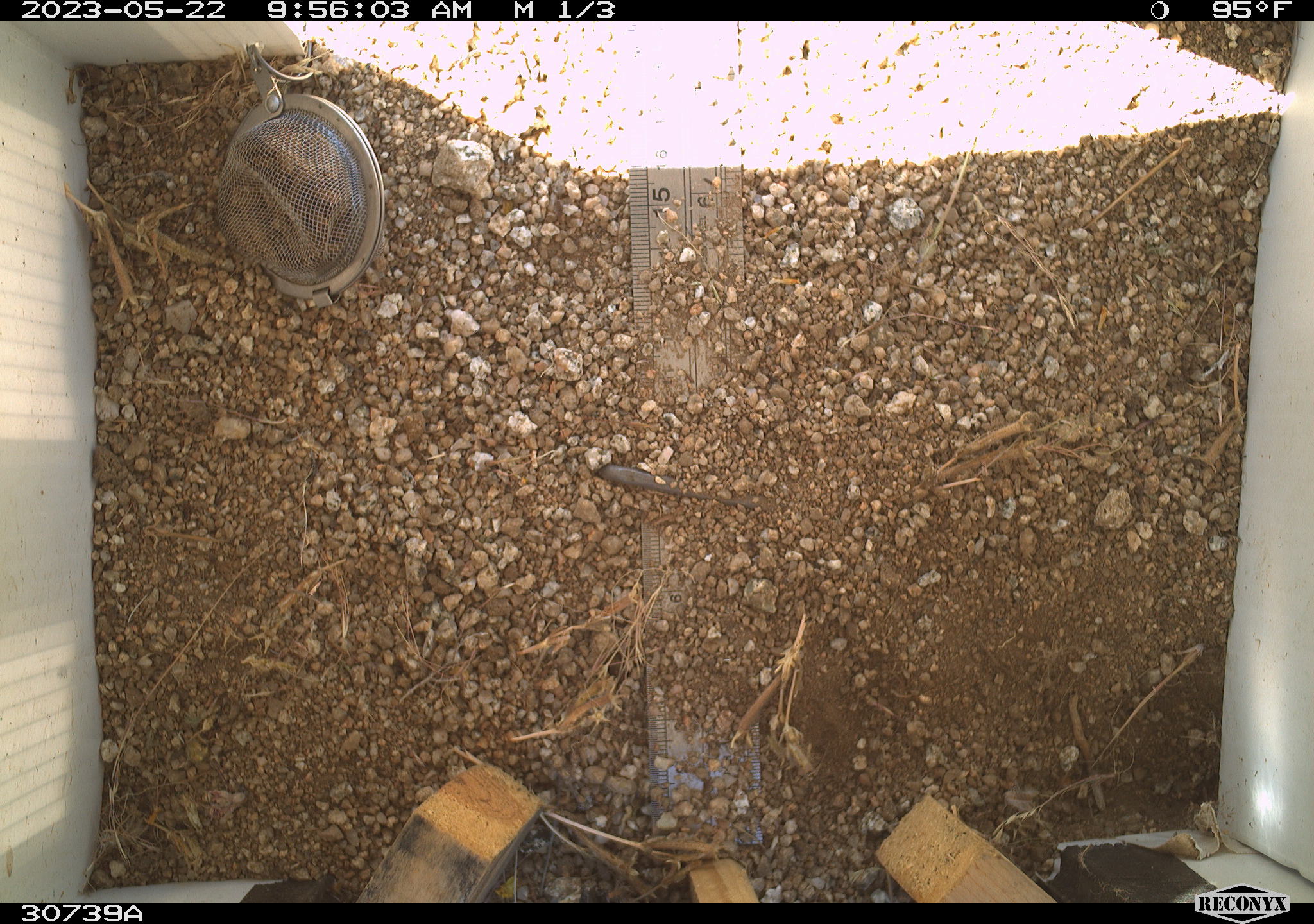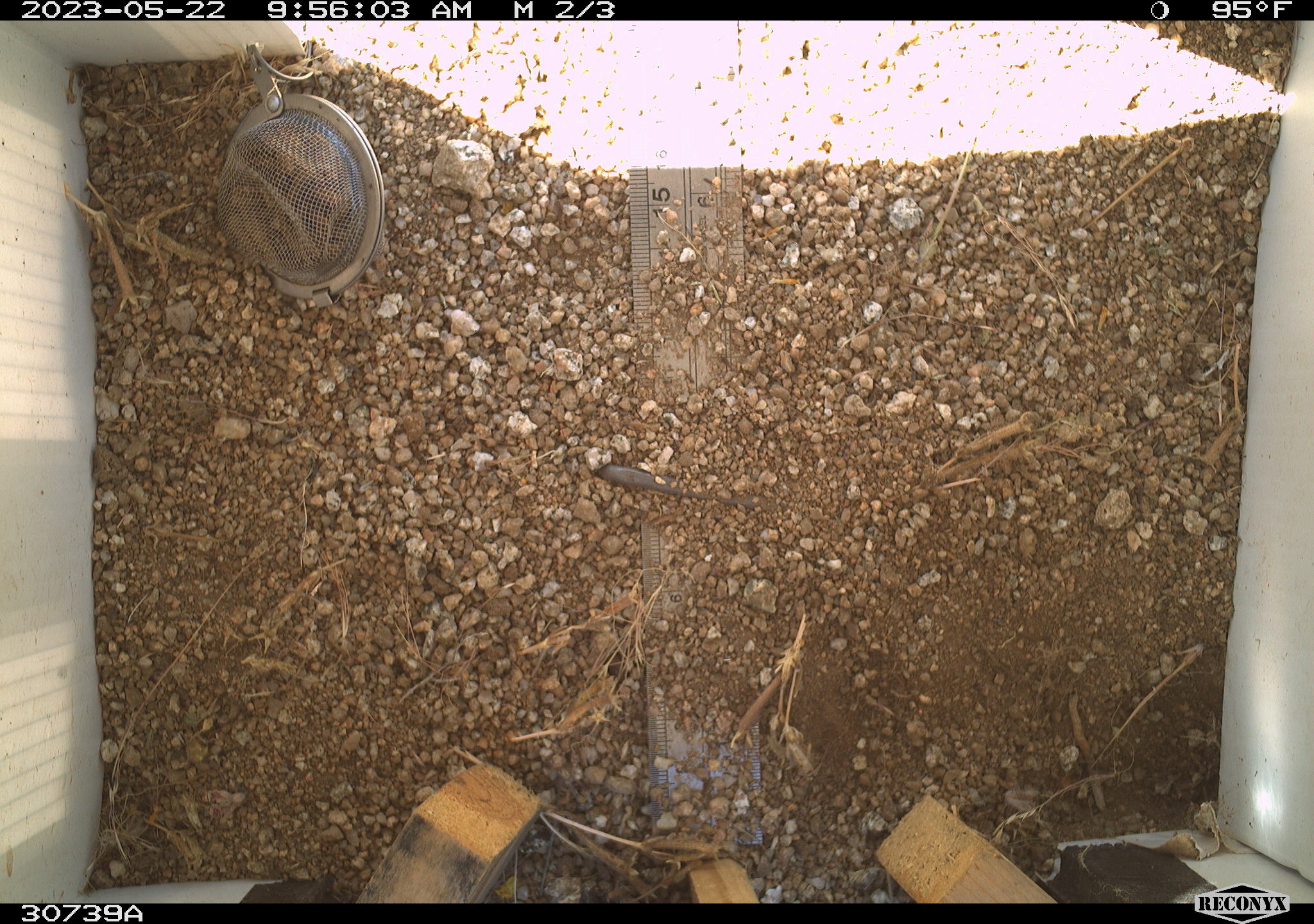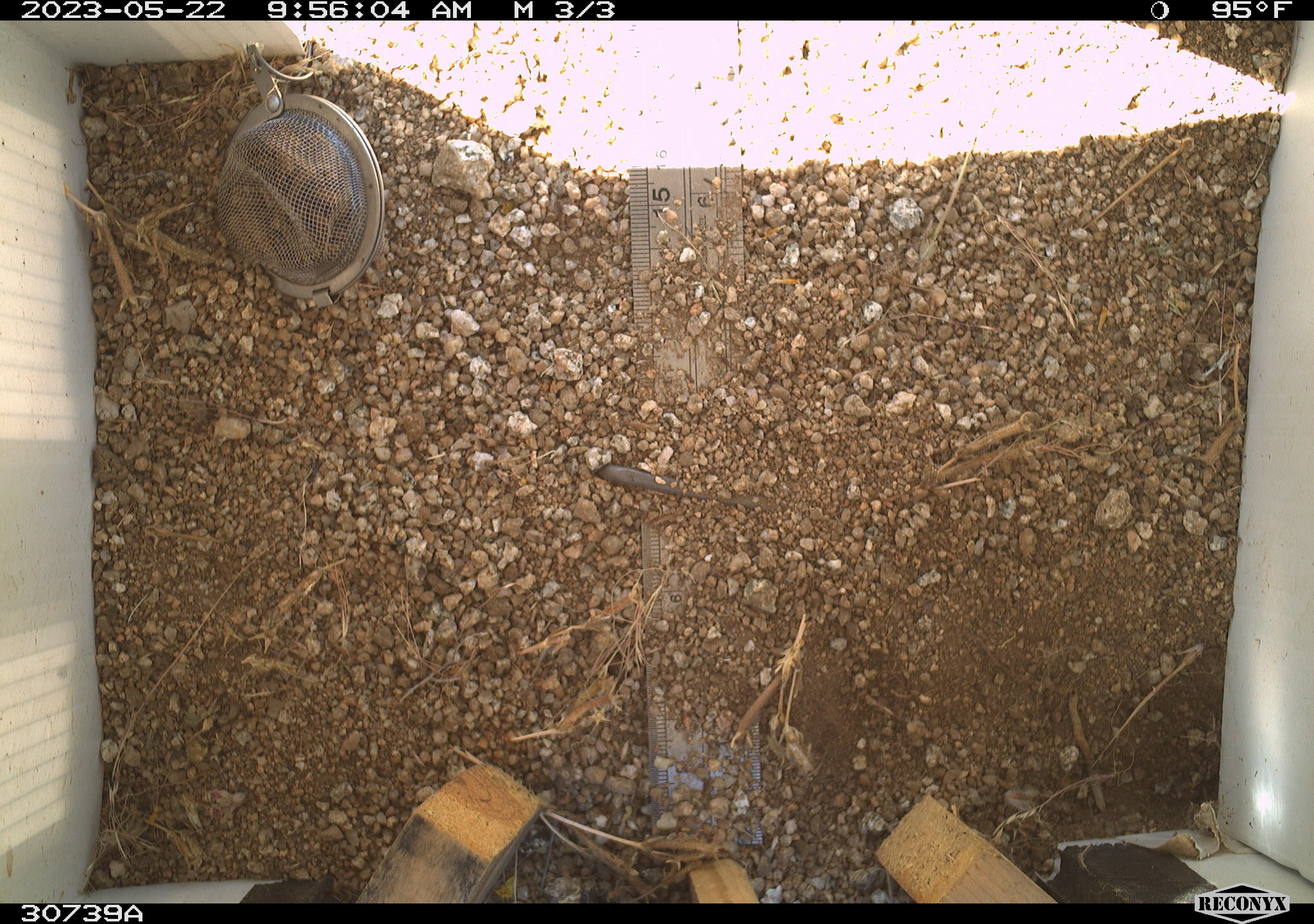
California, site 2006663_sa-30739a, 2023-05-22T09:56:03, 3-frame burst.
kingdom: Animalia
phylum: Chordata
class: Mammalia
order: Rodentia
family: Sciuridae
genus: Ammospermophilus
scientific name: Ammospermophilus leucurus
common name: white-tailed antelope squirrel